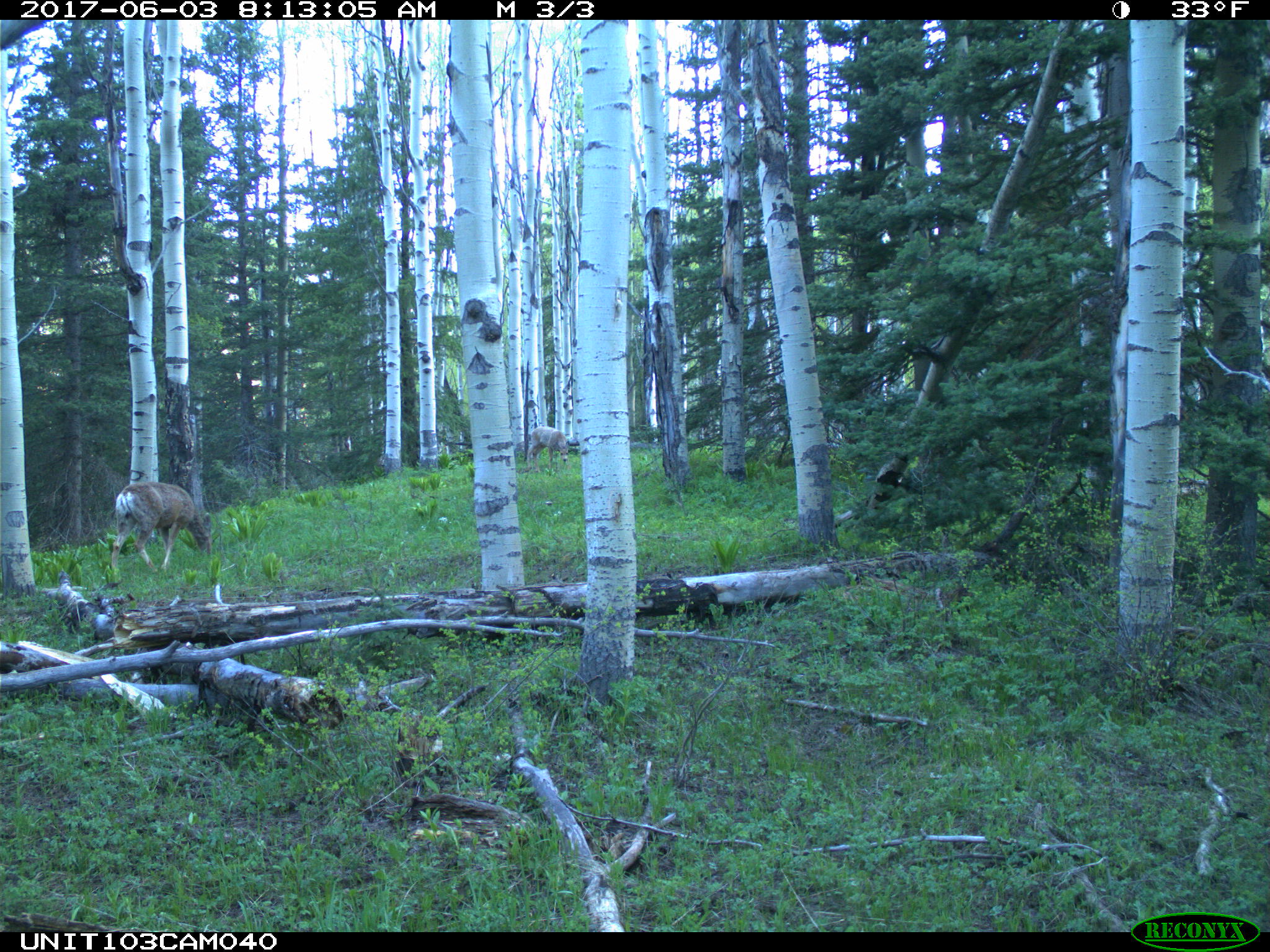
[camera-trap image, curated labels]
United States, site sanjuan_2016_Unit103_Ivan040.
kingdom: Animalia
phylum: Chordata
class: Mammalia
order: Artiodactyla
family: Cervidae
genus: Odocoileus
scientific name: Odocoileus hemionus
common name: mule deer